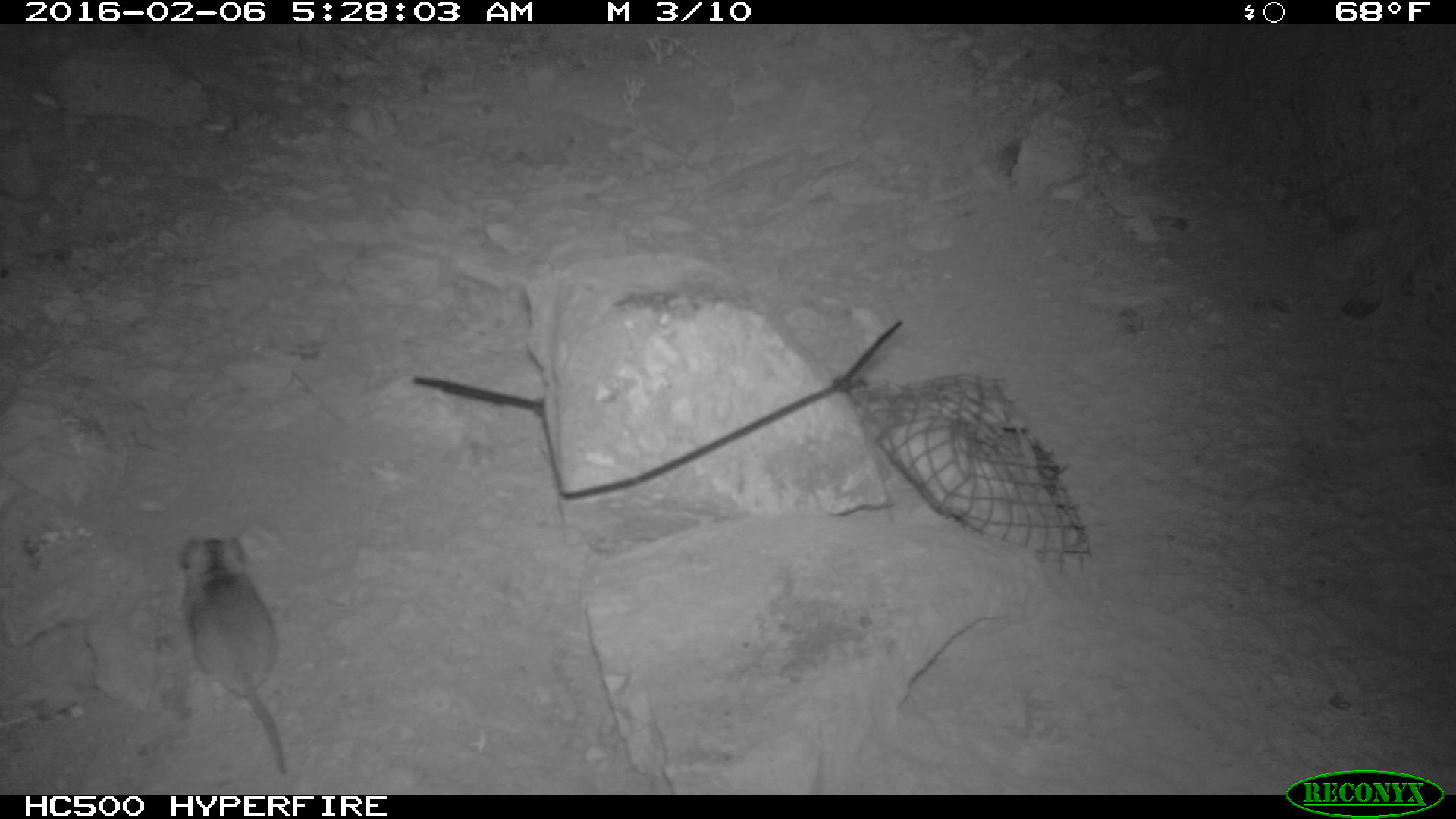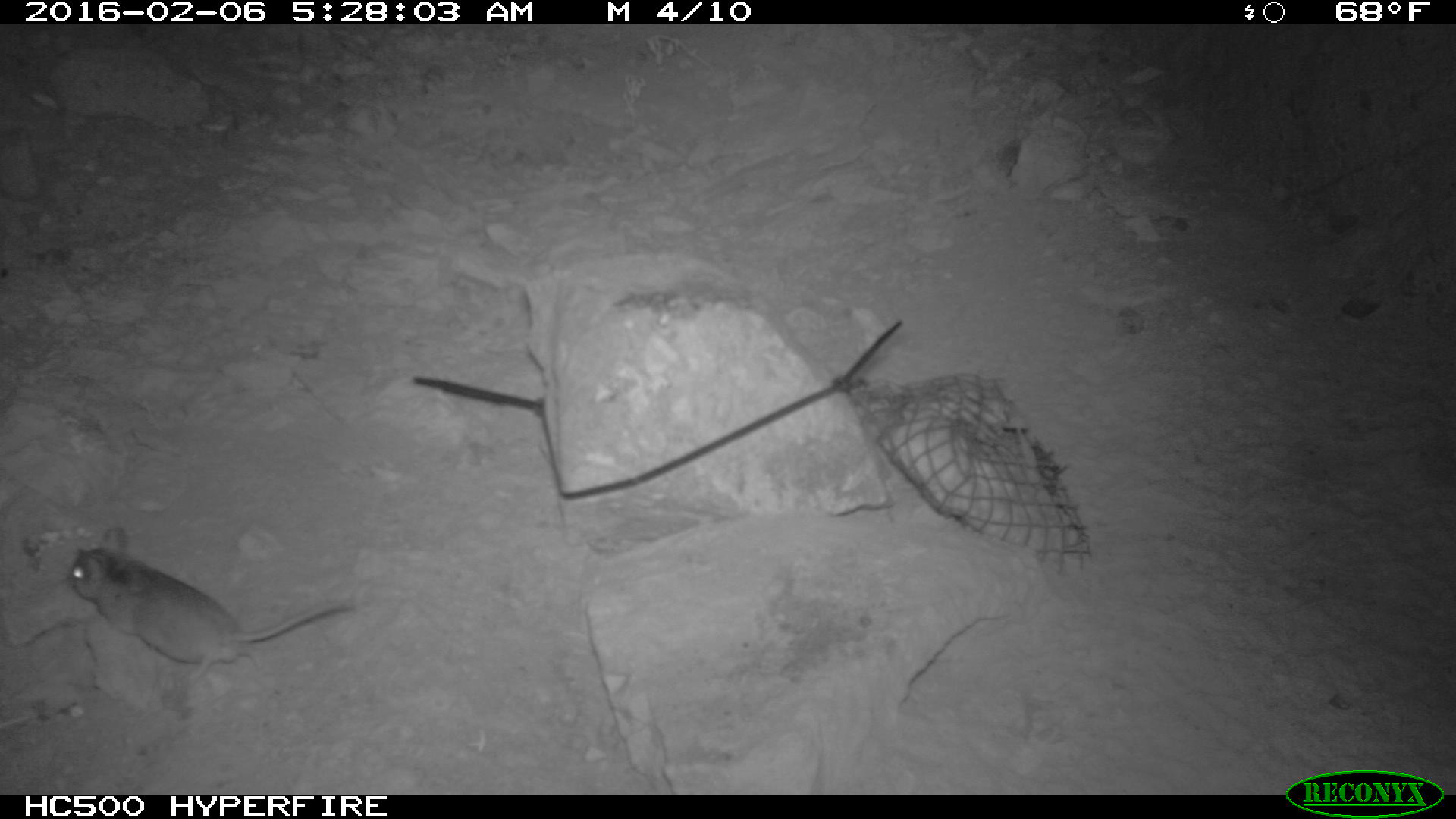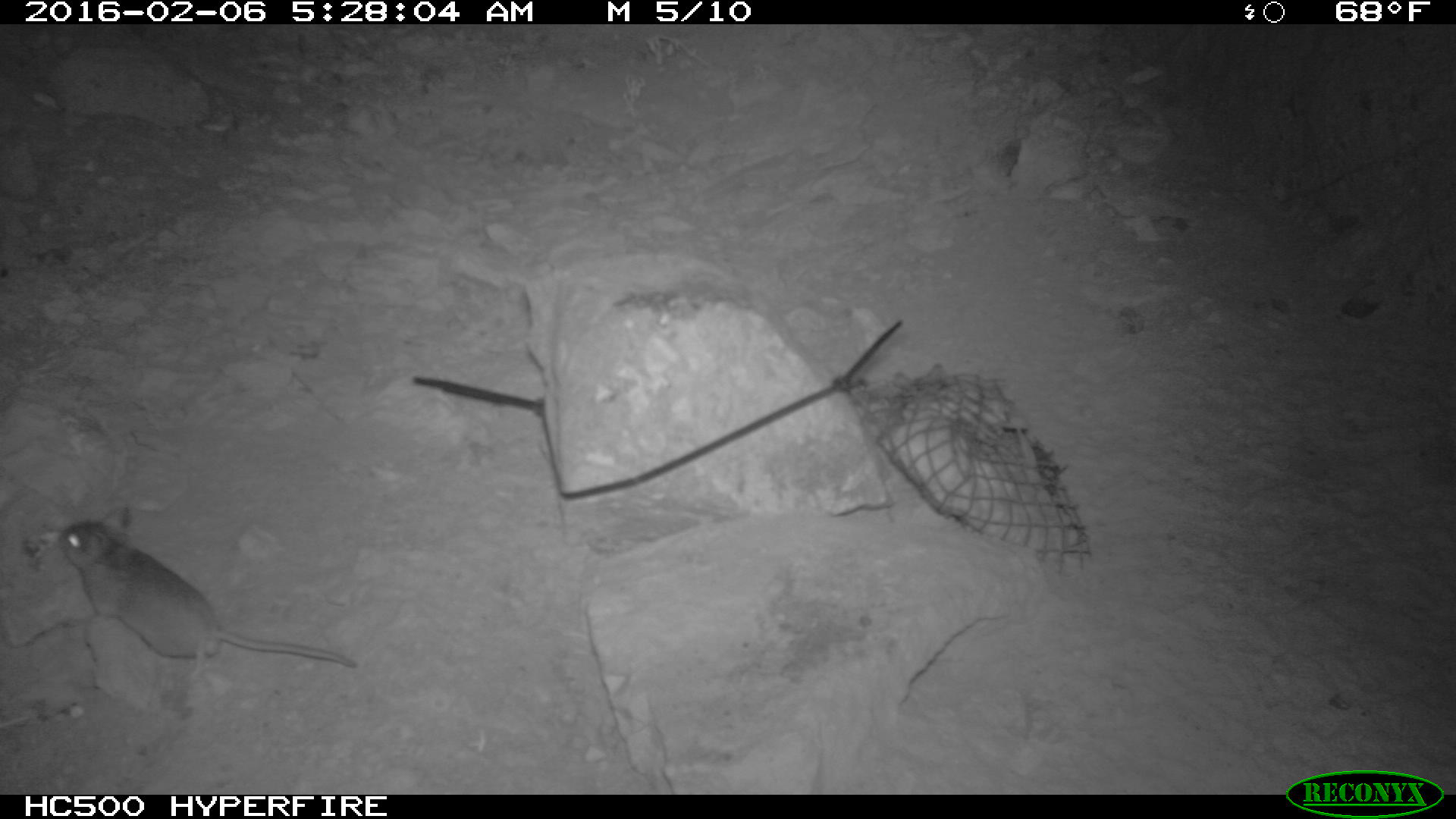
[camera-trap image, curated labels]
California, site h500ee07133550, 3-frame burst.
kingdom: Animalia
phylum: Chordata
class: Mammalia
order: Rodentia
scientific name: Rodentia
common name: rodent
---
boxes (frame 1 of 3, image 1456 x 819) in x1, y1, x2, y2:
rodent: 177, 535, 285, 775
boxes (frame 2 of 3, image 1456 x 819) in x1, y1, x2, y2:
rodent: 65, 523, 356, 685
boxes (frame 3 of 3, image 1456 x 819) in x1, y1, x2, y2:
rodent: 59, 507, 355, 671